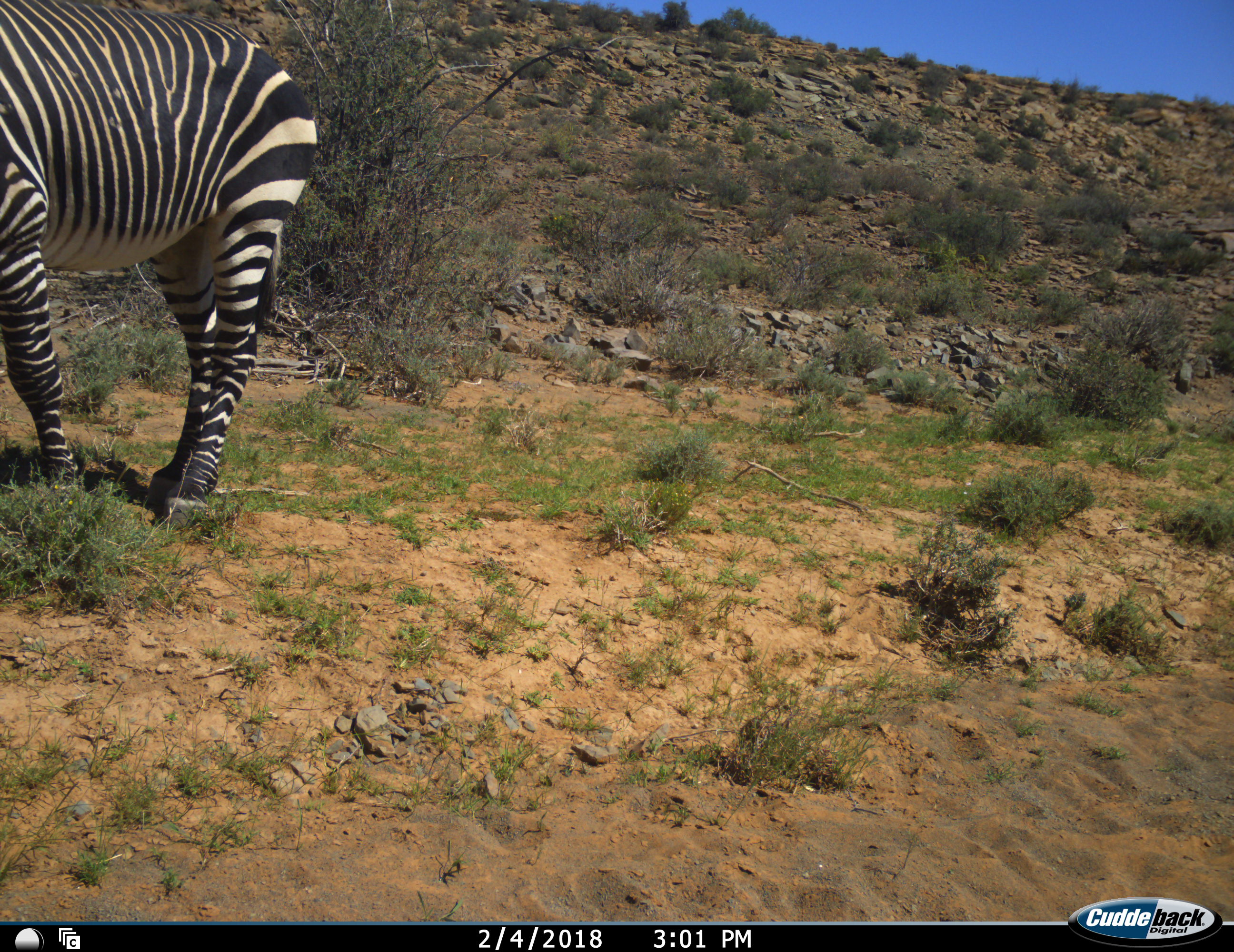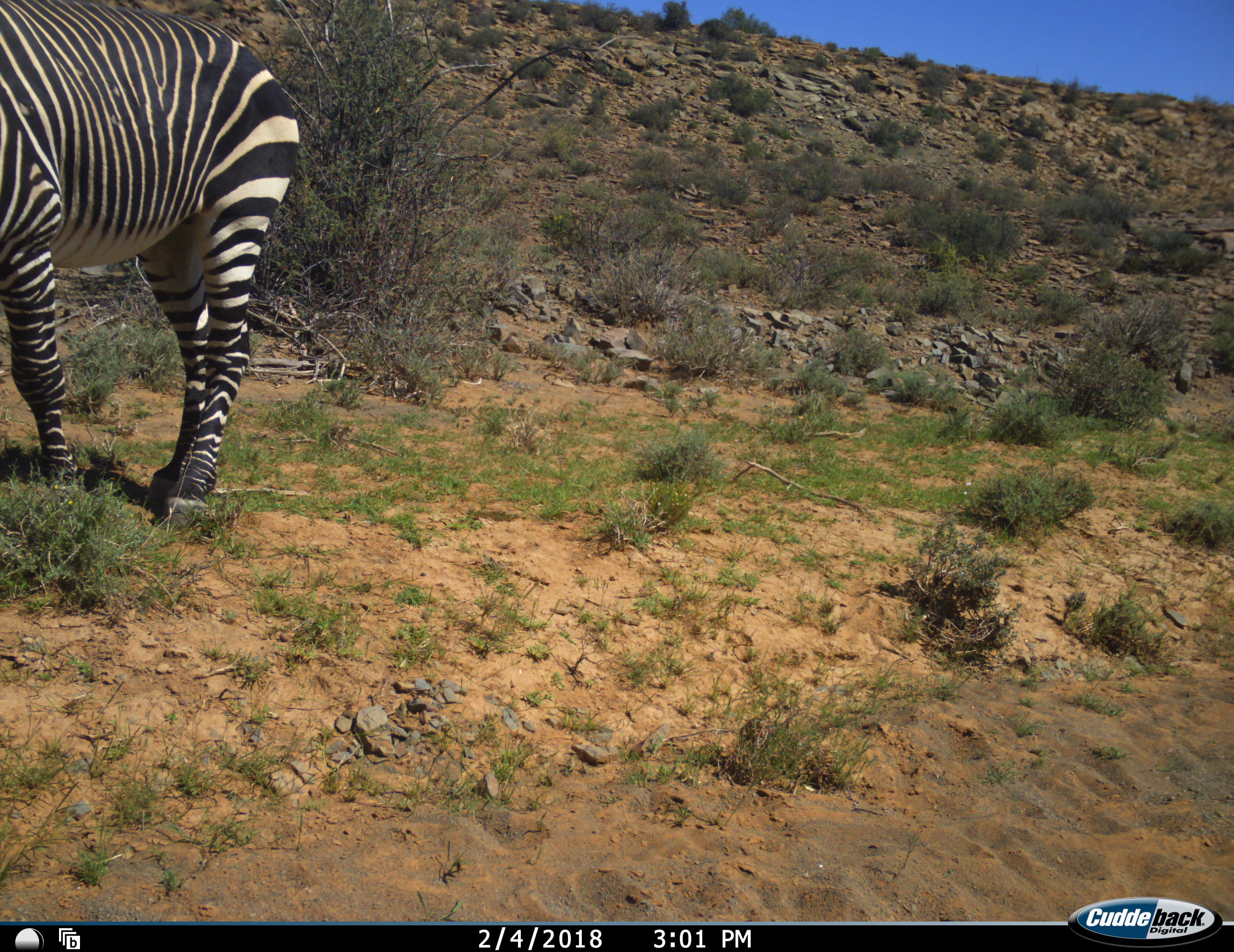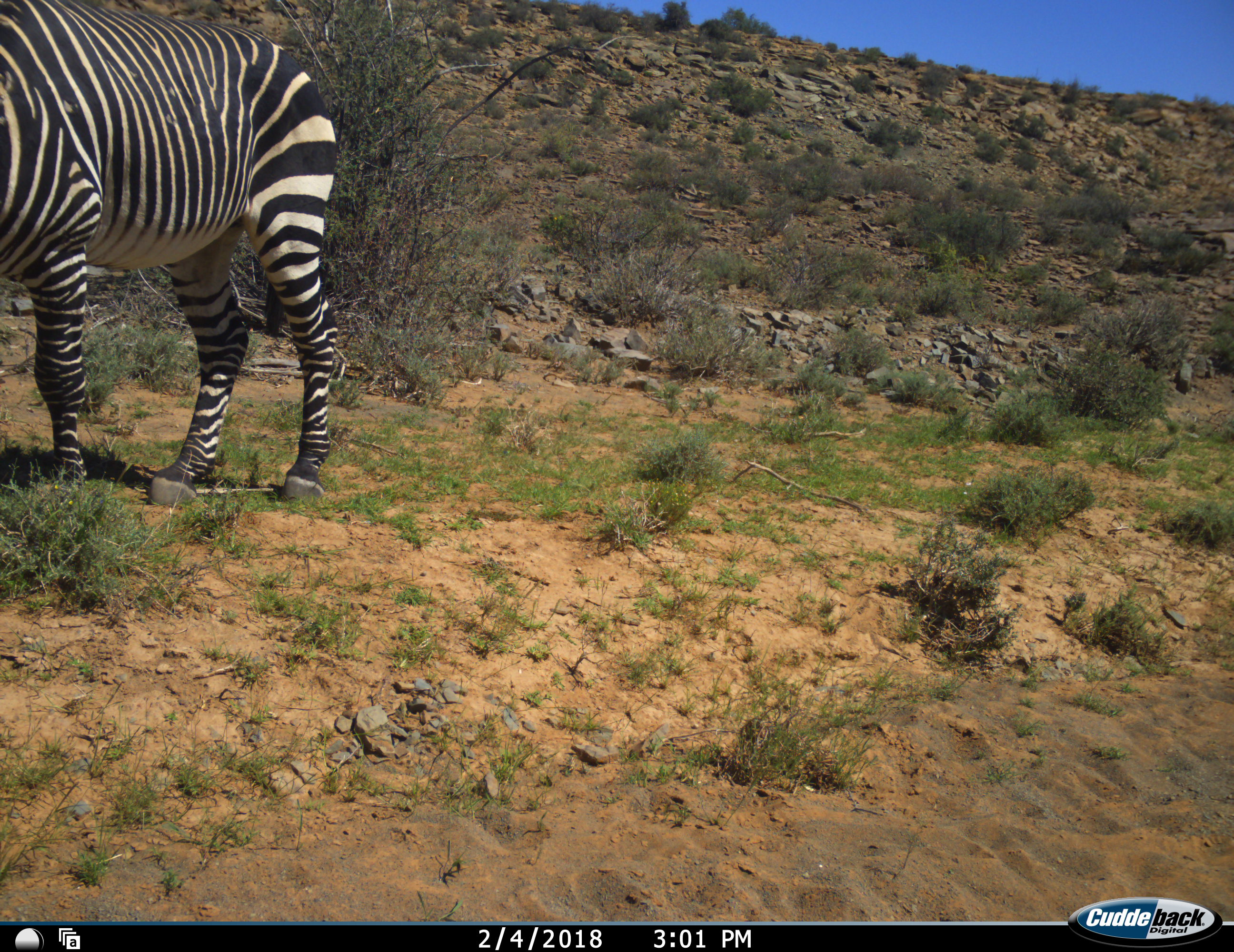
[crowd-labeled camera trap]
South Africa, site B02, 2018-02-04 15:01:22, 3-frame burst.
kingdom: Animalia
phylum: Chordata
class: Mammalia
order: Perissodactyla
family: Equidae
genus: Equus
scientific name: Equus zebra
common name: mountain zebra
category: zebramountain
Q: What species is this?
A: Zebramountain (mountain zebra) (Equus zebra).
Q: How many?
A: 1.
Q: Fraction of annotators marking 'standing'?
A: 100%.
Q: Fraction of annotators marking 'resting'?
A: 0%.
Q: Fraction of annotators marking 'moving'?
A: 12%.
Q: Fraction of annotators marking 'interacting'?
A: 0%.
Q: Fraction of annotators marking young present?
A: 0%.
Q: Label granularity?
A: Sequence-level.